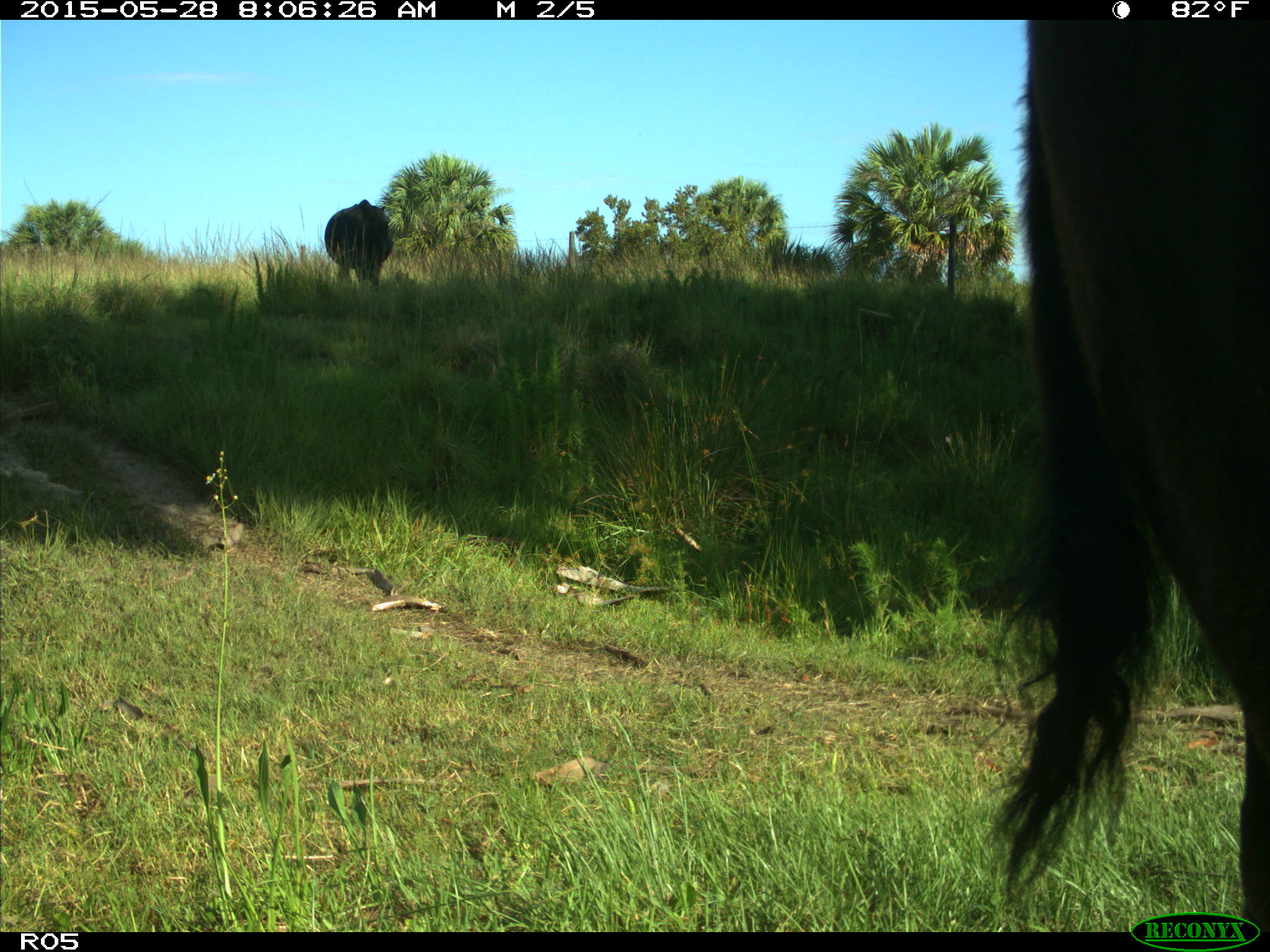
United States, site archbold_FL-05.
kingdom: Animalia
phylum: Chordata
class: Mammalia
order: Artiodactyla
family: Bovidae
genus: Bos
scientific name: Bos taurus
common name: domestic cow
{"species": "Bos taurus (domestic cow)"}